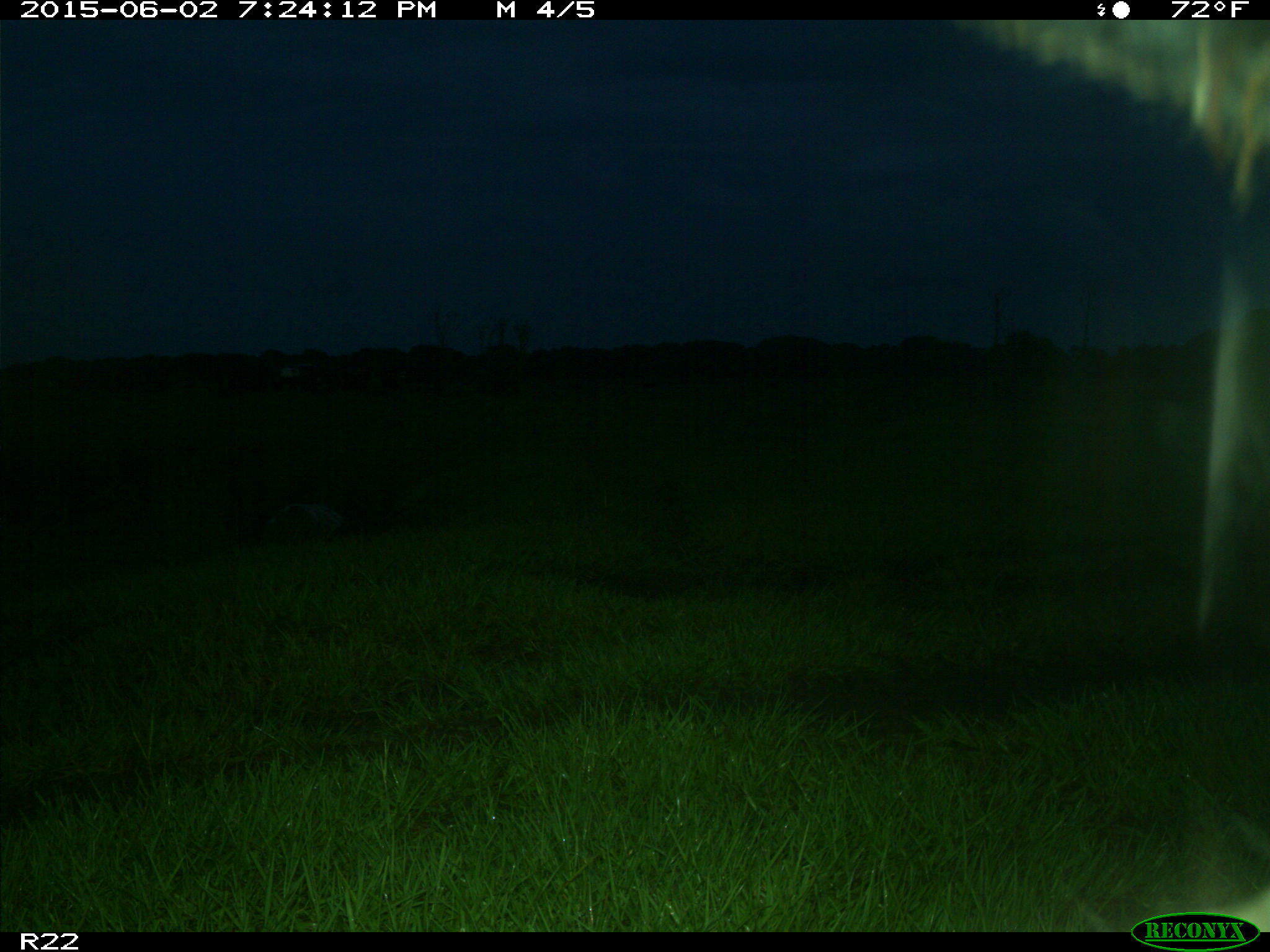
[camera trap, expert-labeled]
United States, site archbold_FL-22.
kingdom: Animalia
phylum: Chordata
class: Mammalia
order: Artiodactyla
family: Bovidae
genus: Bos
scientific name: Bos taurus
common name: domestic cow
Bos taurus (domestic cow).